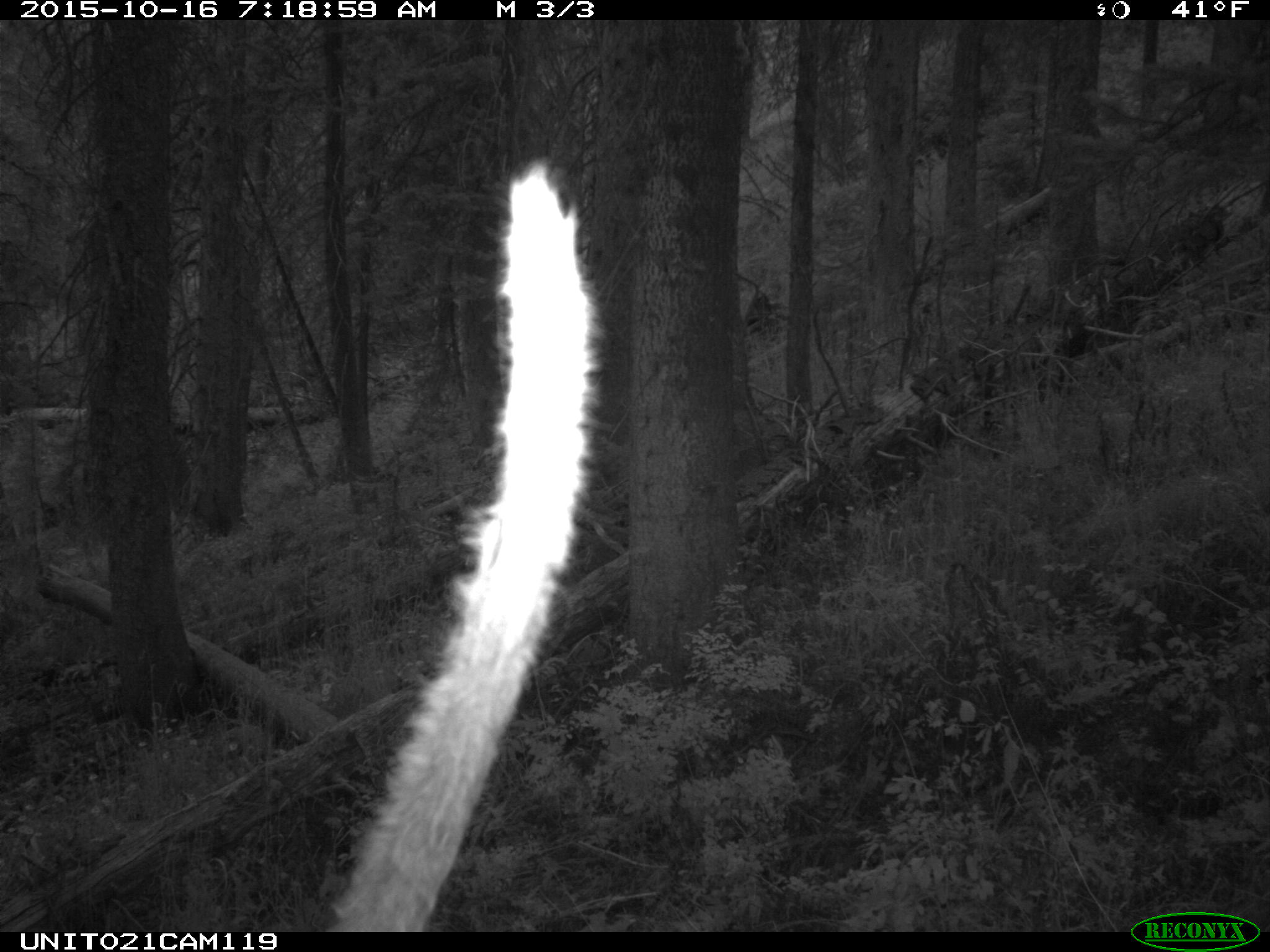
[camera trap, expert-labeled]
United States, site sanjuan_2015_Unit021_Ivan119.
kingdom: Animalia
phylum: Chordata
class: Mammalia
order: Artiodactyla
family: Cervidae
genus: Cervus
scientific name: Cervus elaphus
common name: red deer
Cervus elaphus (red deer).